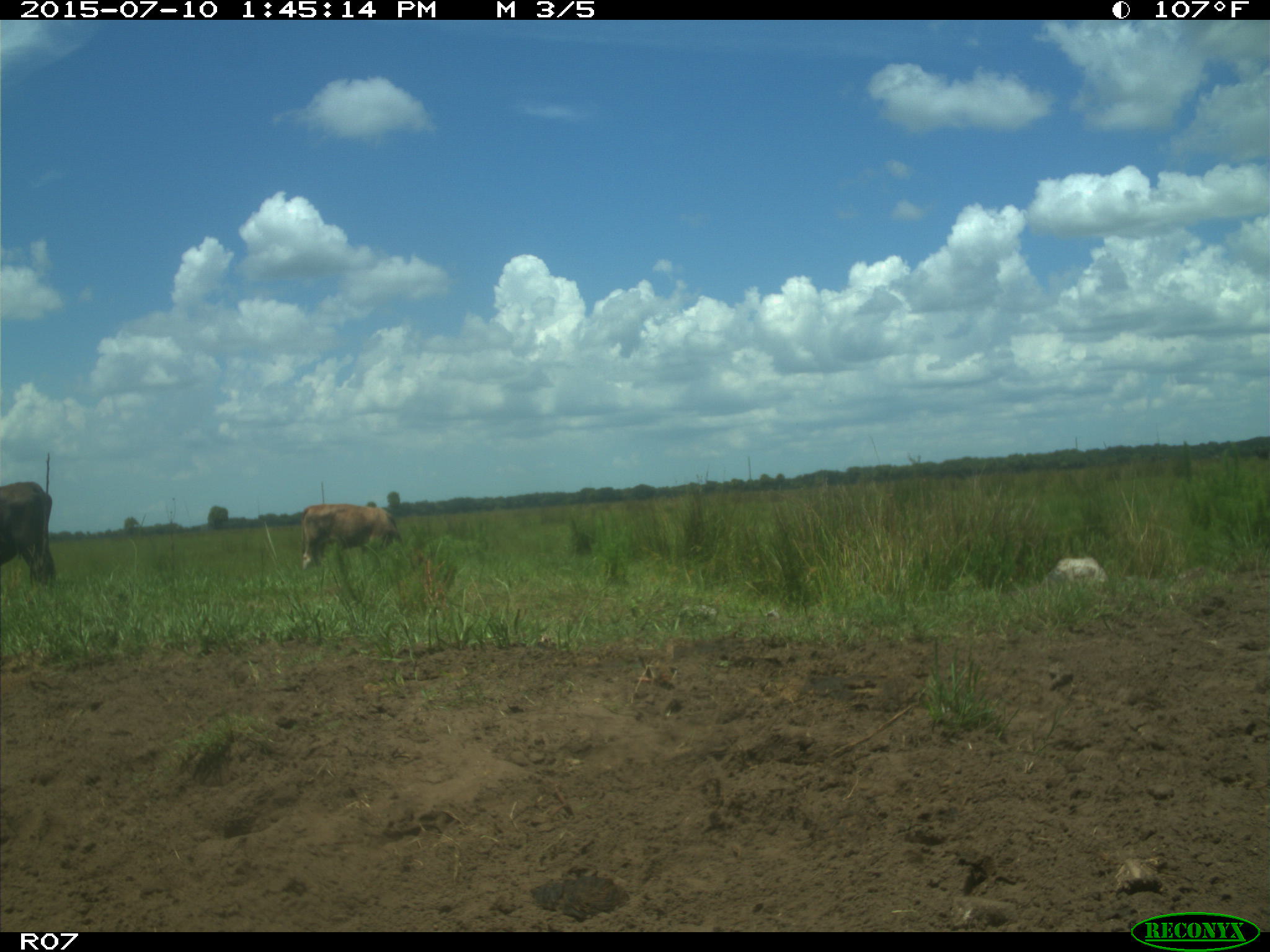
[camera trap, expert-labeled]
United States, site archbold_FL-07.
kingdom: Animalia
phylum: Chordata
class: Mammalia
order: Artiodactyla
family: Bovidae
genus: Bos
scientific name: Bos taurus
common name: domestic cow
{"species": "Bos taurus (domestic cow)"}